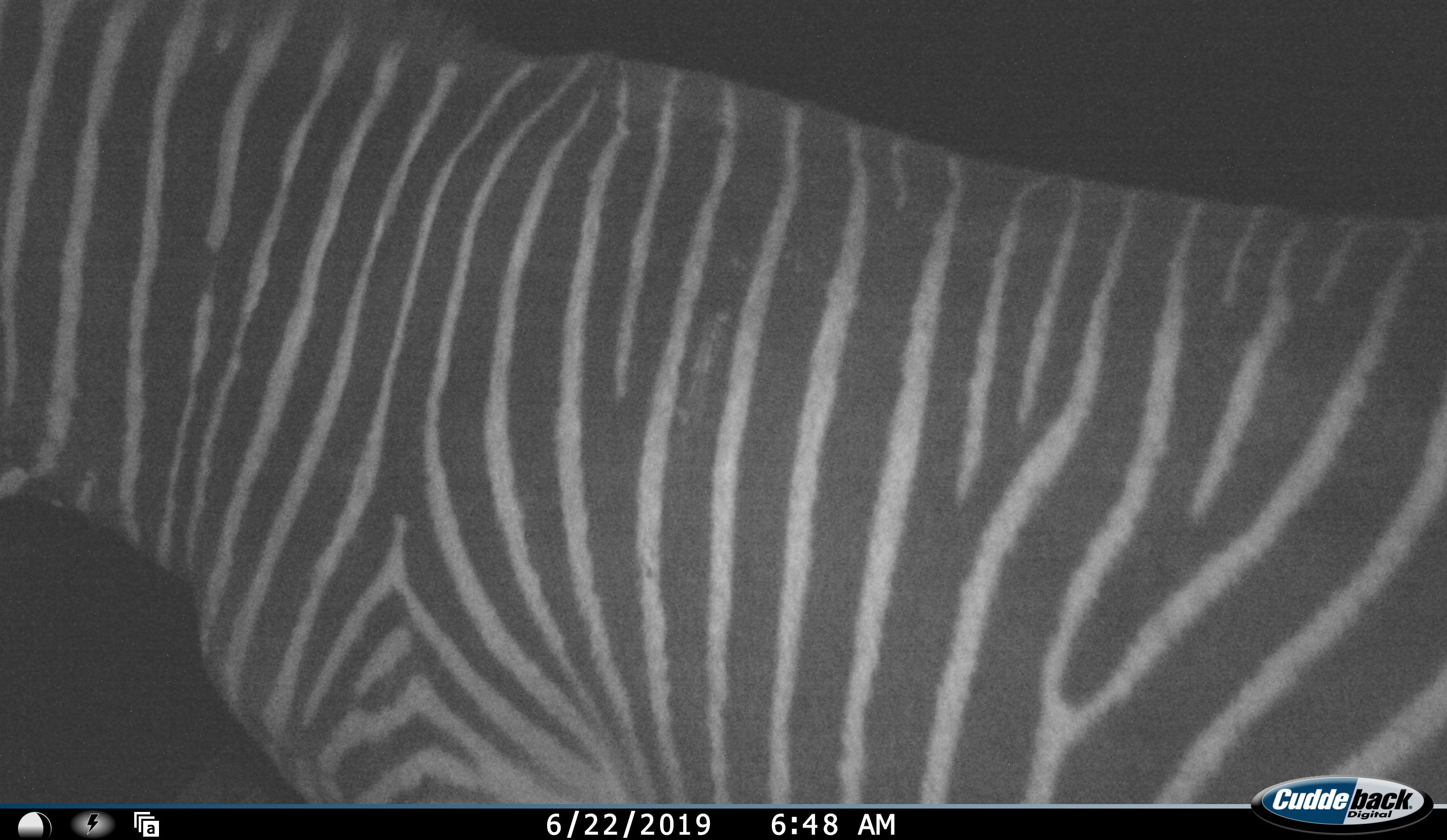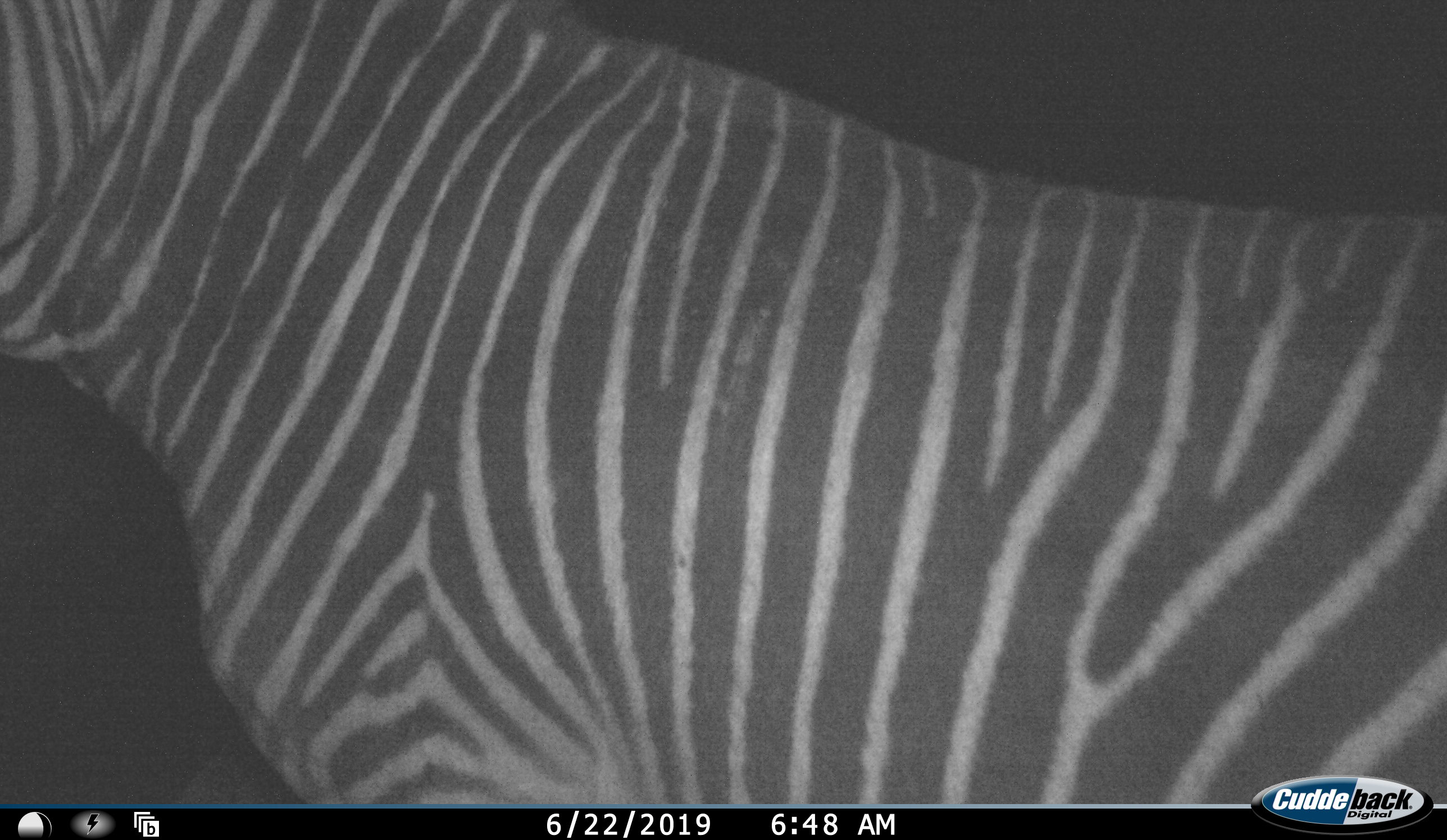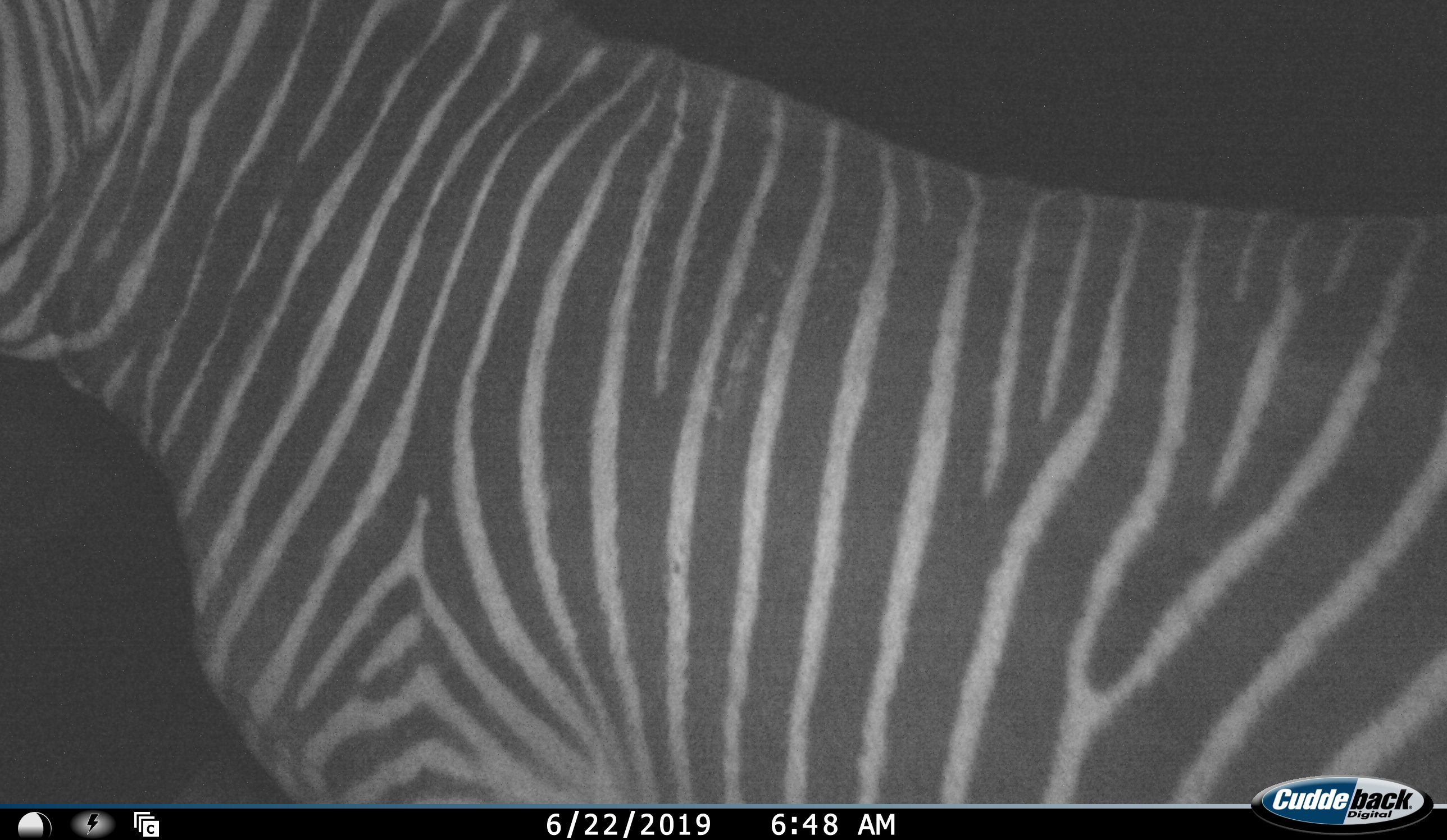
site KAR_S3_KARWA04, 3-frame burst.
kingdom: Animalia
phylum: Chordata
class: Mammalia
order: Perissodactyla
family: Equidae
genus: Equus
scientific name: Equus zebra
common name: mountain zebra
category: zebramountain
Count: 1.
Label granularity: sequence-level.